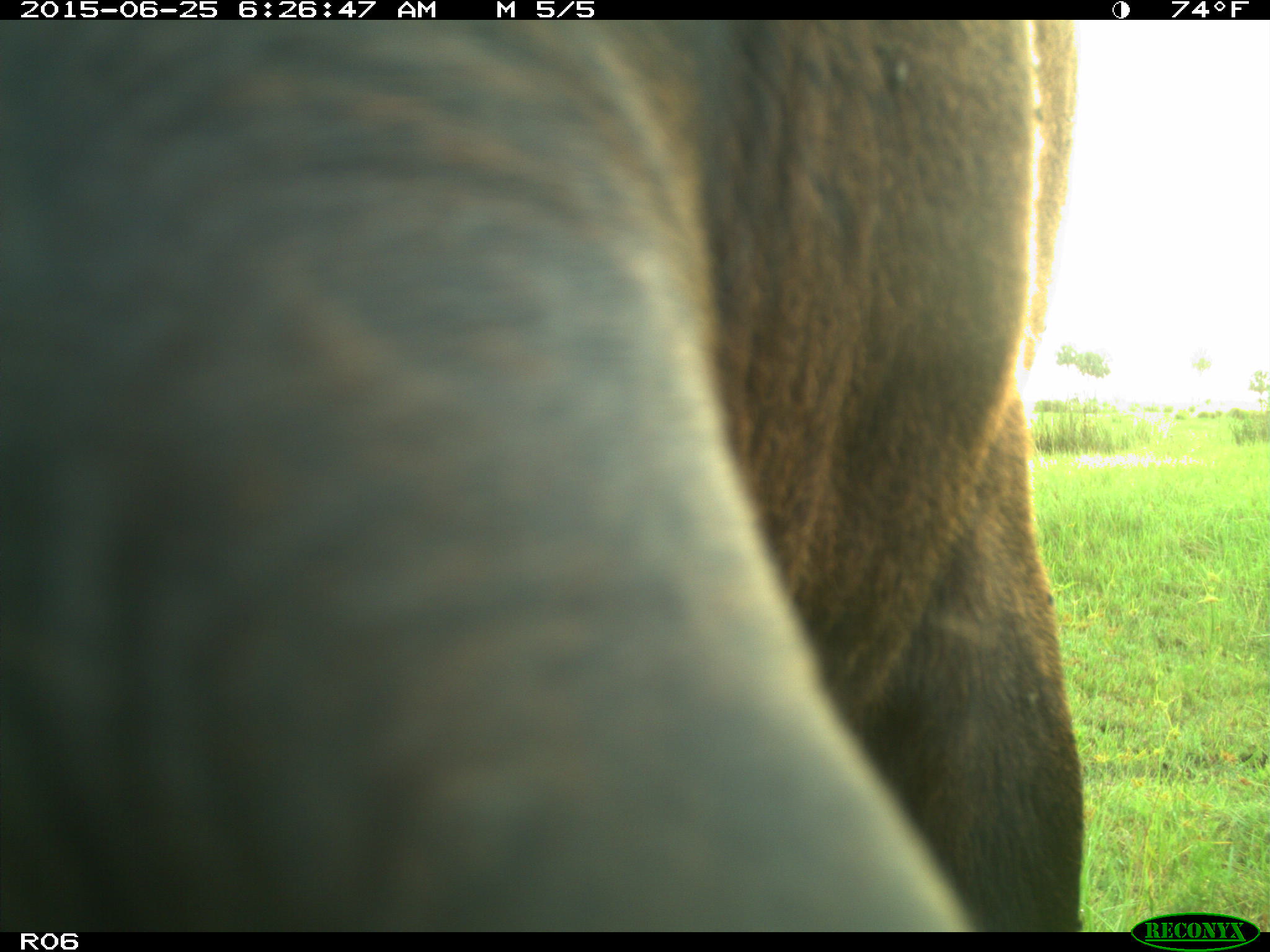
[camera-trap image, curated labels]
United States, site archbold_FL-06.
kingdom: Animalia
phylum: Chordata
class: Mammalia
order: Artiodactyla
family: Bovidae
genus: Bos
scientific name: Bos taurus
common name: domestic cow